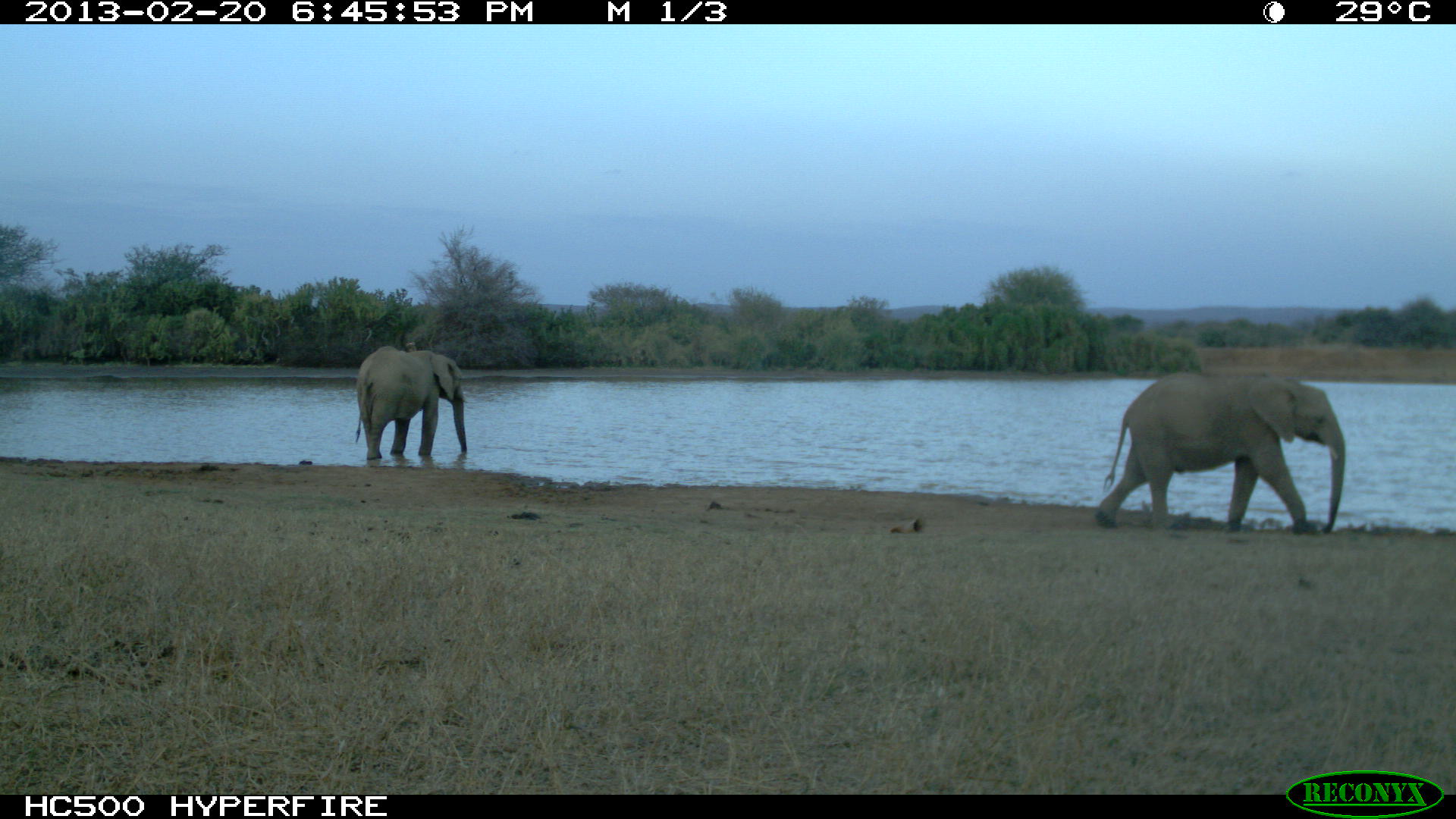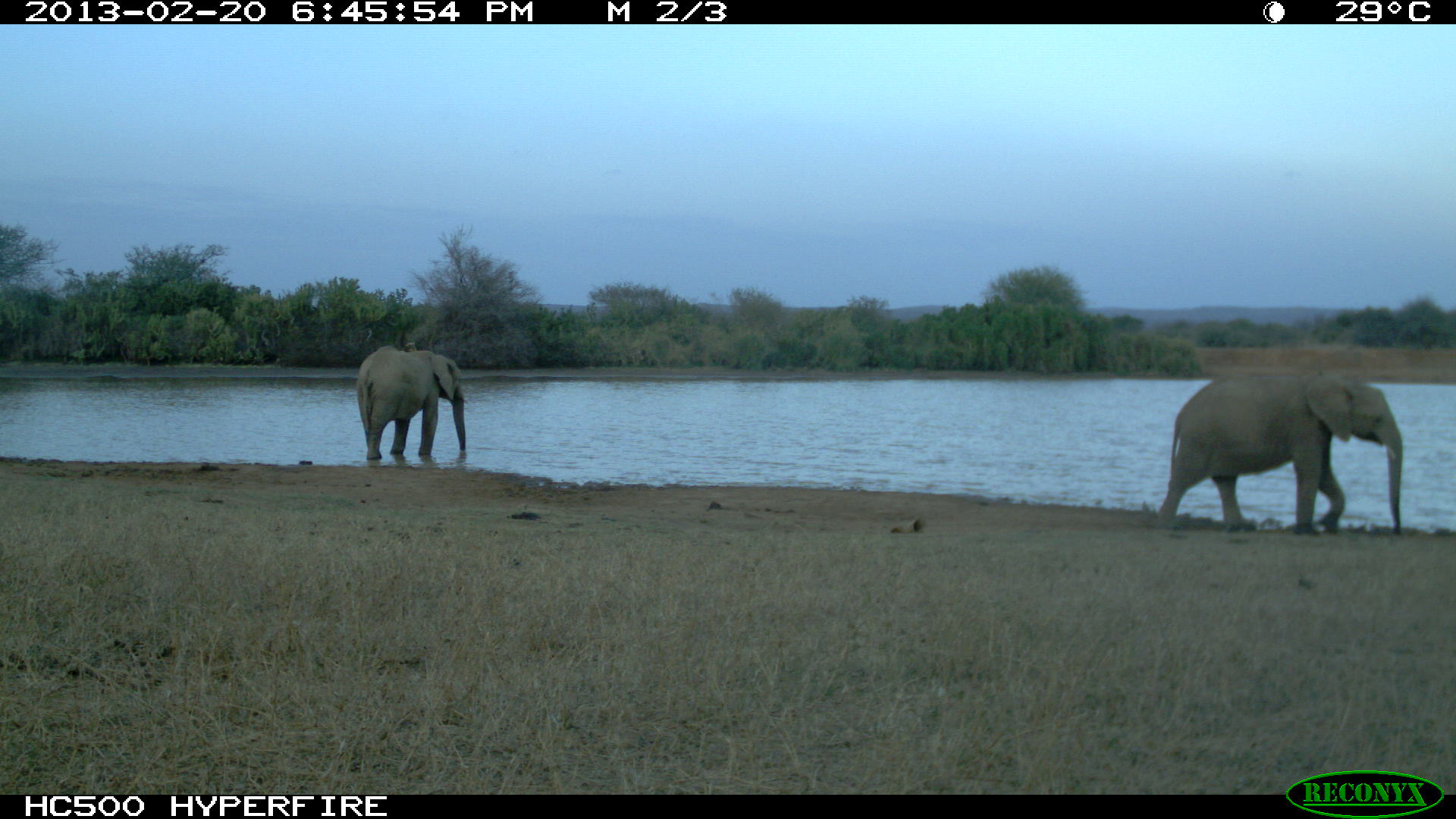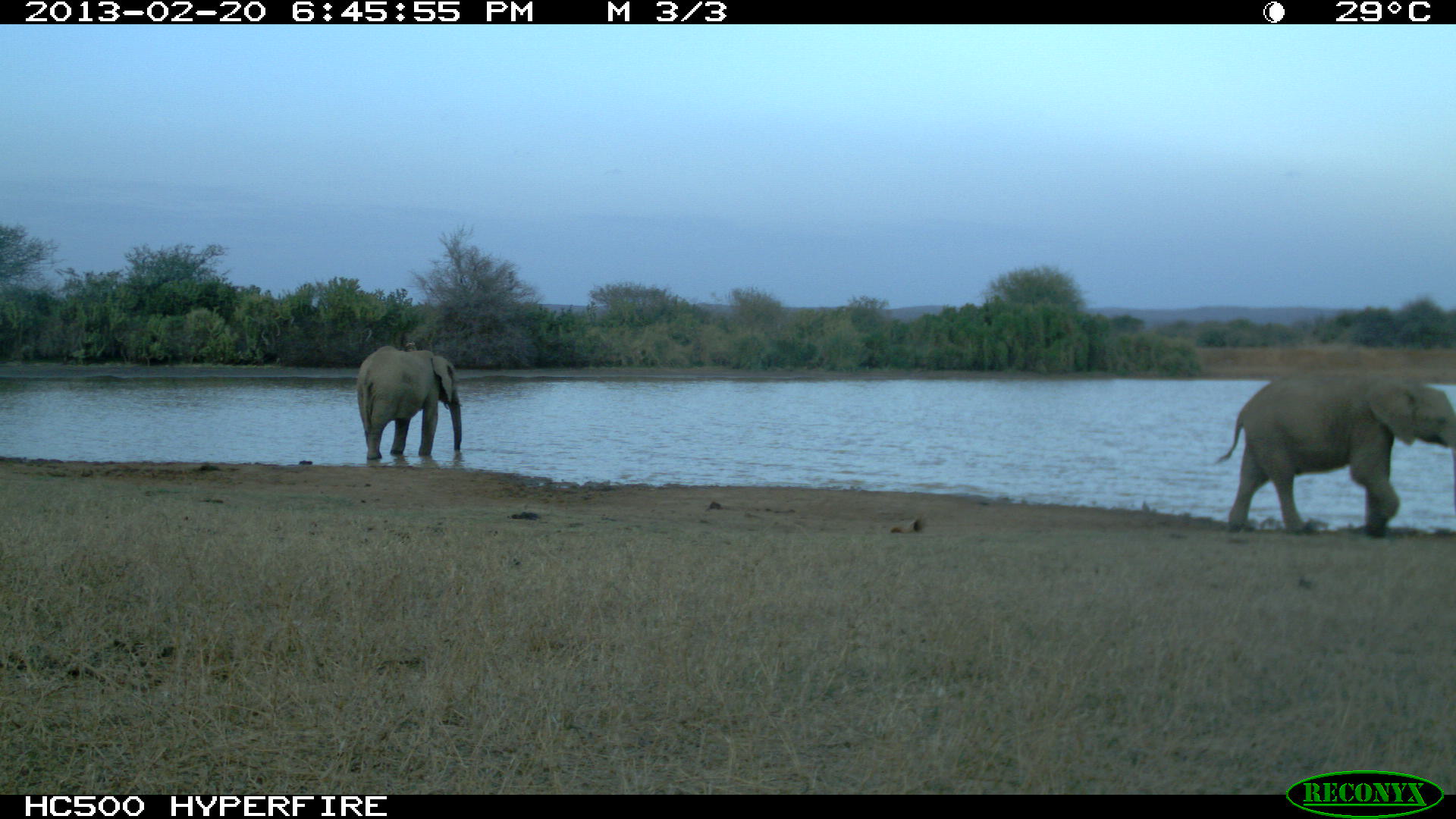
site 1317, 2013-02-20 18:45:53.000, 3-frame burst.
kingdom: Animalia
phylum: Chordata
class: Mammalia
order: Proboscidea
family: Elephantidae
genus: Loxodonta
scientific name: Loxodonta africana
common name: african bush elephant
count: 2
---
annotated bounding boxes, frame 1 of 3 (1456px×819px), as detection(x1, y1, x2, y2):
loxodonta africana: detection(1094, 372, 1345, 537); detection(355, 346, 469, 459)